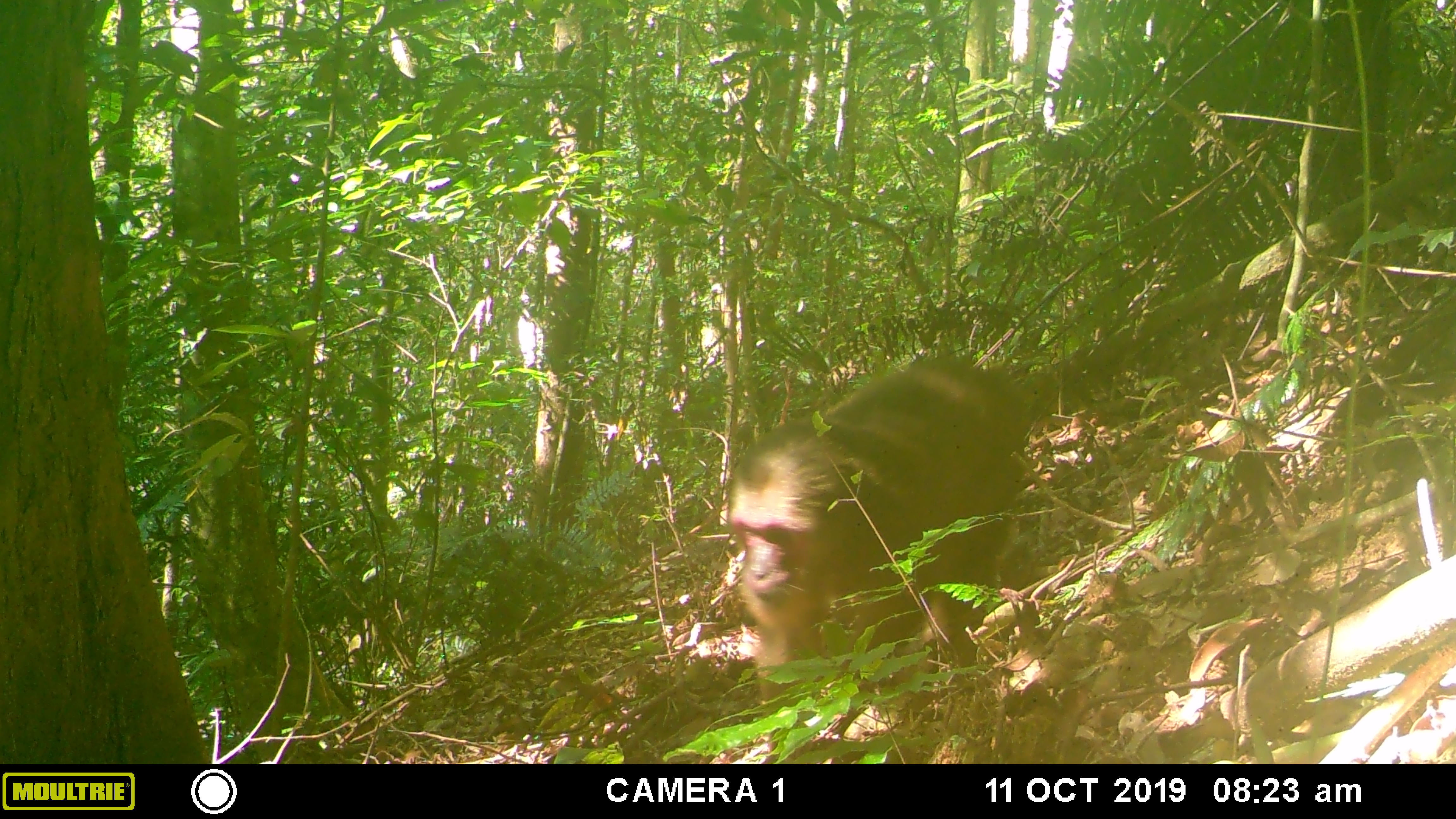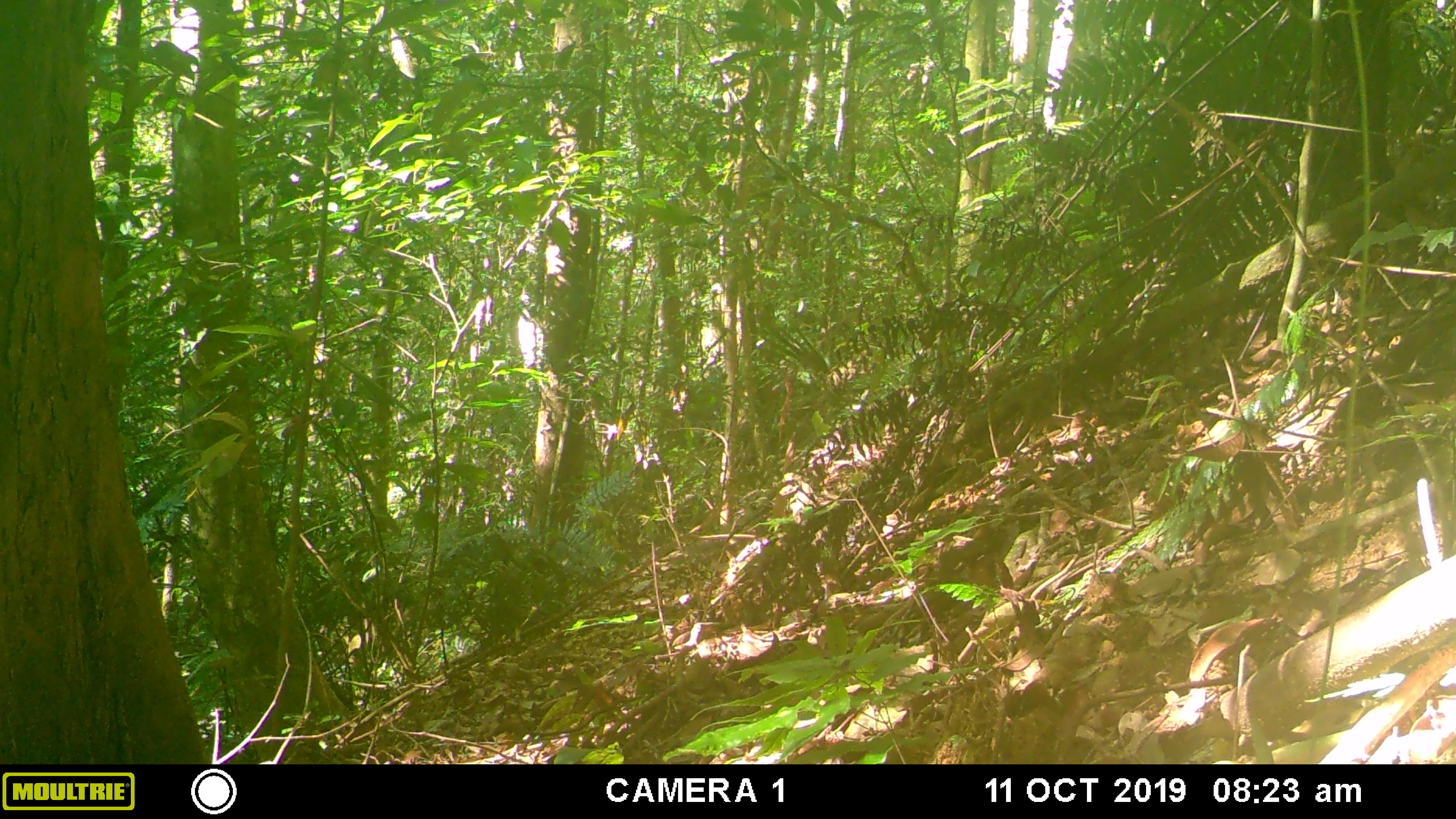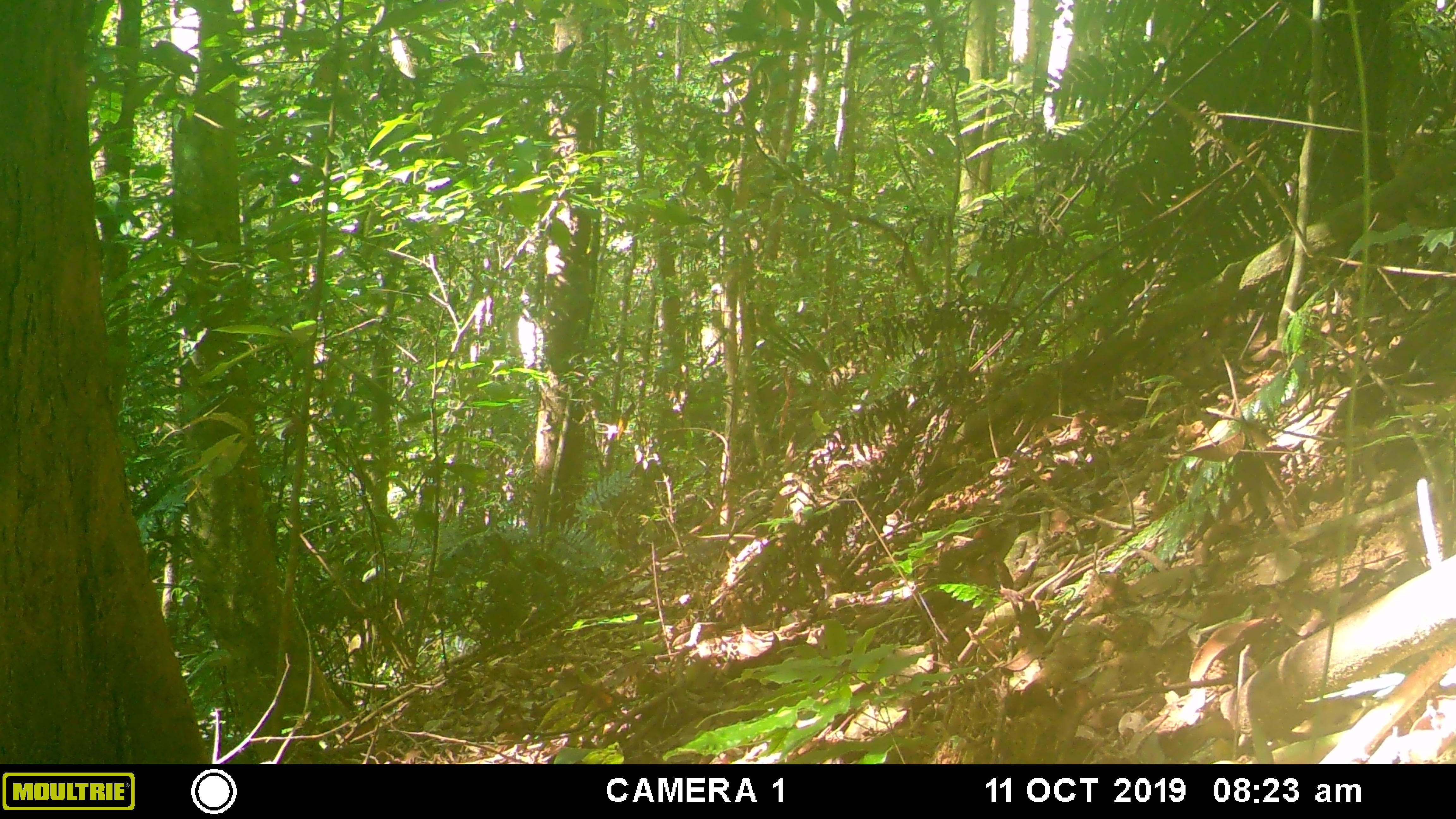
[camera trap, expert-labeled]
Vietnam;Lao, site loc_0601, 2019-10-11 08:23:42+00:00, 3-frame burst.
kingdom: Animalia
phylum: Chordata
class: Mammalia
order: Primates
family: Cercopithecidae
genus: Macaca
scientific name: Macaca arctoides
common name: stump-tailed macaque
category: stump tailed macaque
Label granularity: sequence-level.